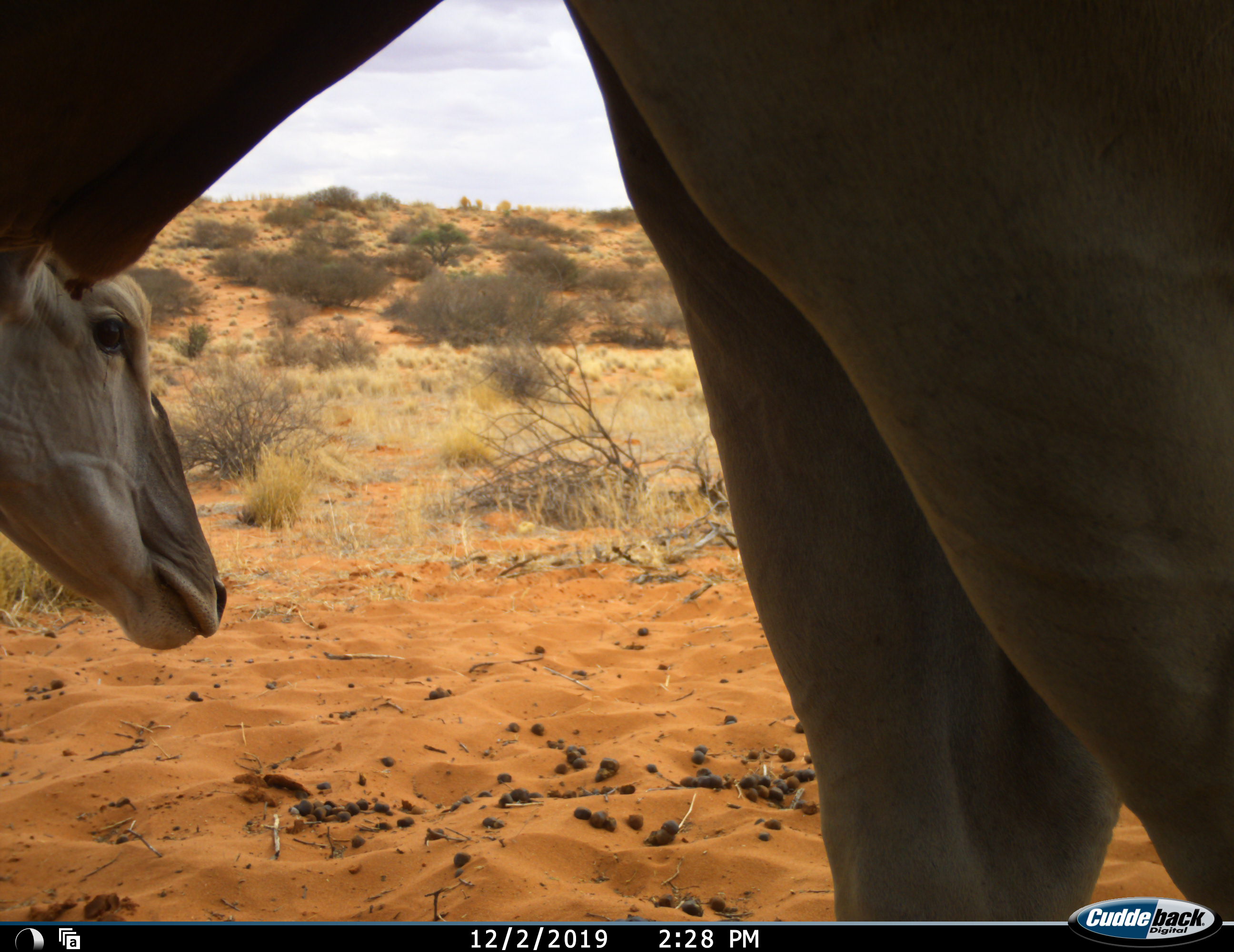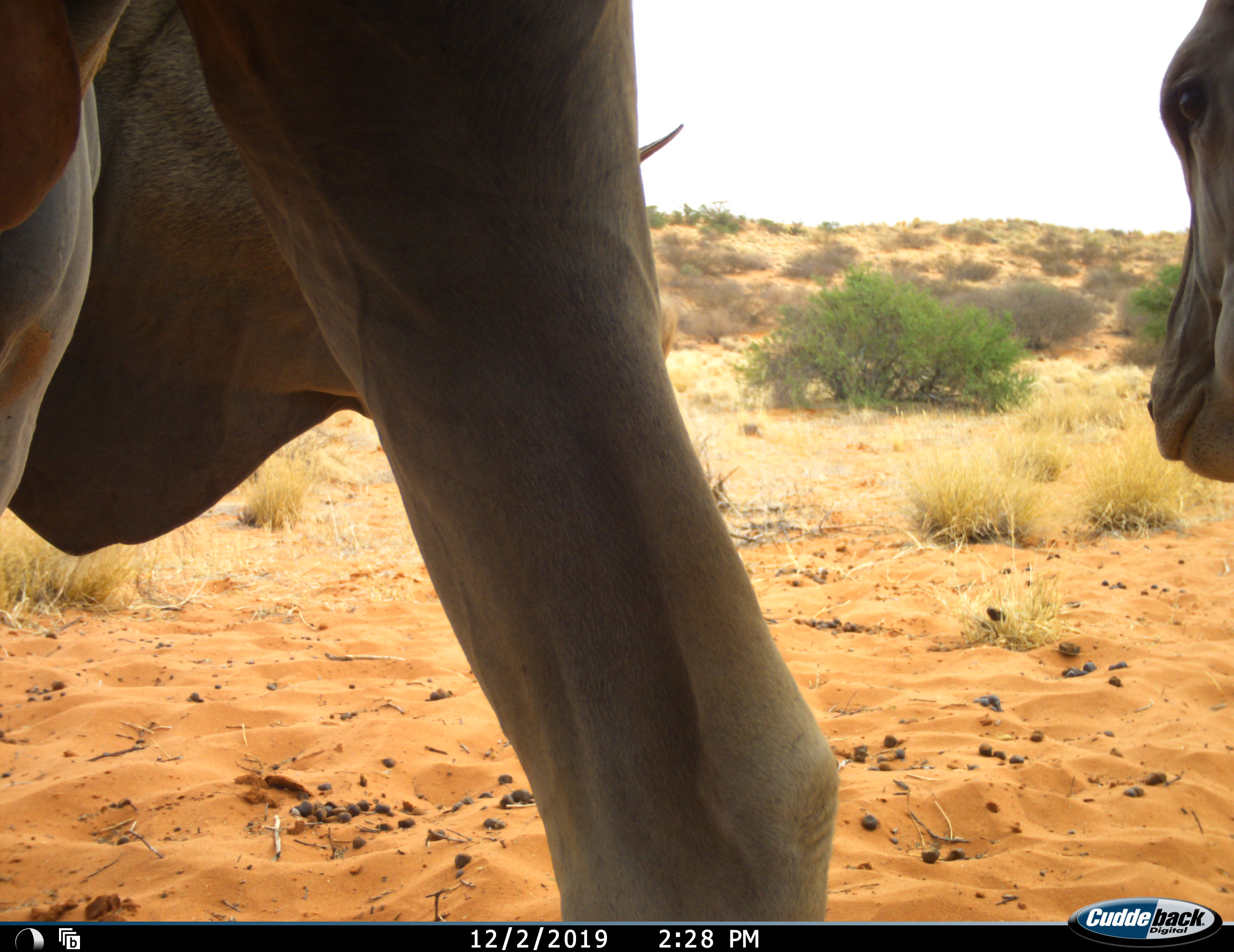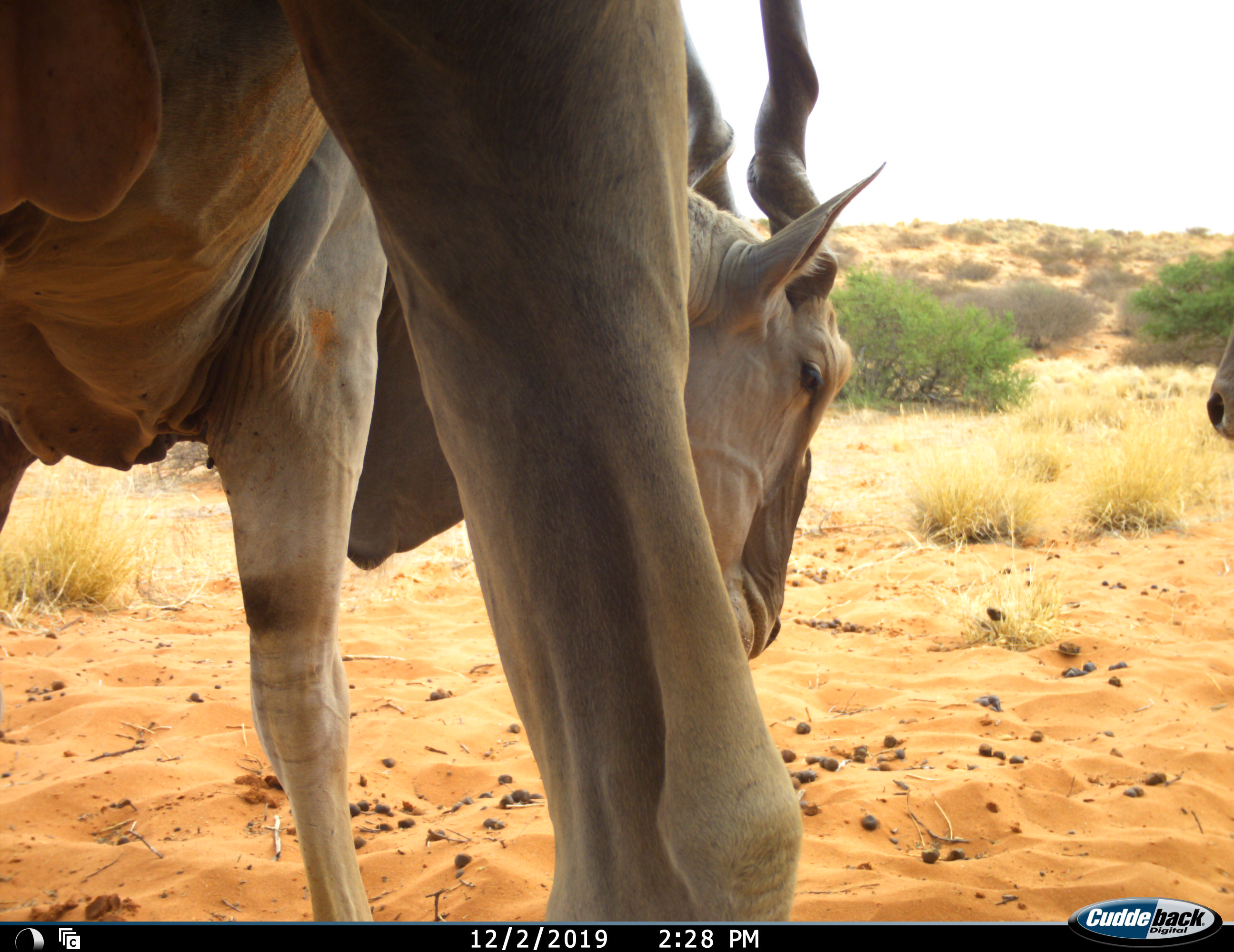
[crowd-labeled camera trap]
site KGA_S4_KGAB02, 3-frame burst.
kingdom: Animalia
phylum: Chordata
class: Mammalia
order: Artiodactyla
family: Bovidae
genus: Tragelaphus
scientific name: Tragelaphus oryx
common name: eland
Eland (Tragelaphus oryx), count 3. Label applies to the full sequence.